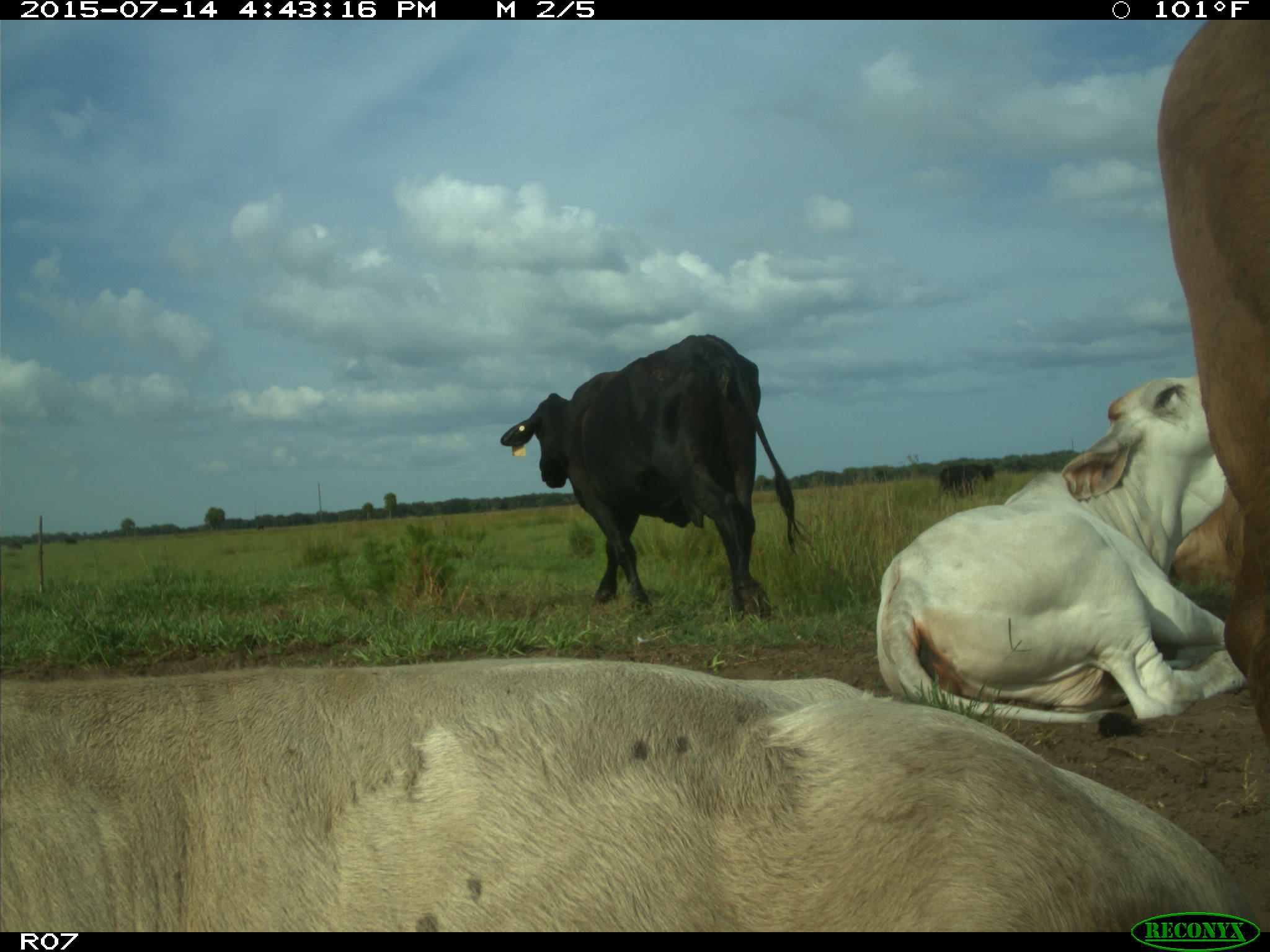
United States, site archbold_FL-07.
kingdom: Animalia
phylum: Chordata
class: Mammalia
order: Artiodactyla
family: Bovidae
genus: Bos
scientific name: Bos taurus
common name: domestic cow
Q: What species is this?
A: Bos taurus (domestic cow).